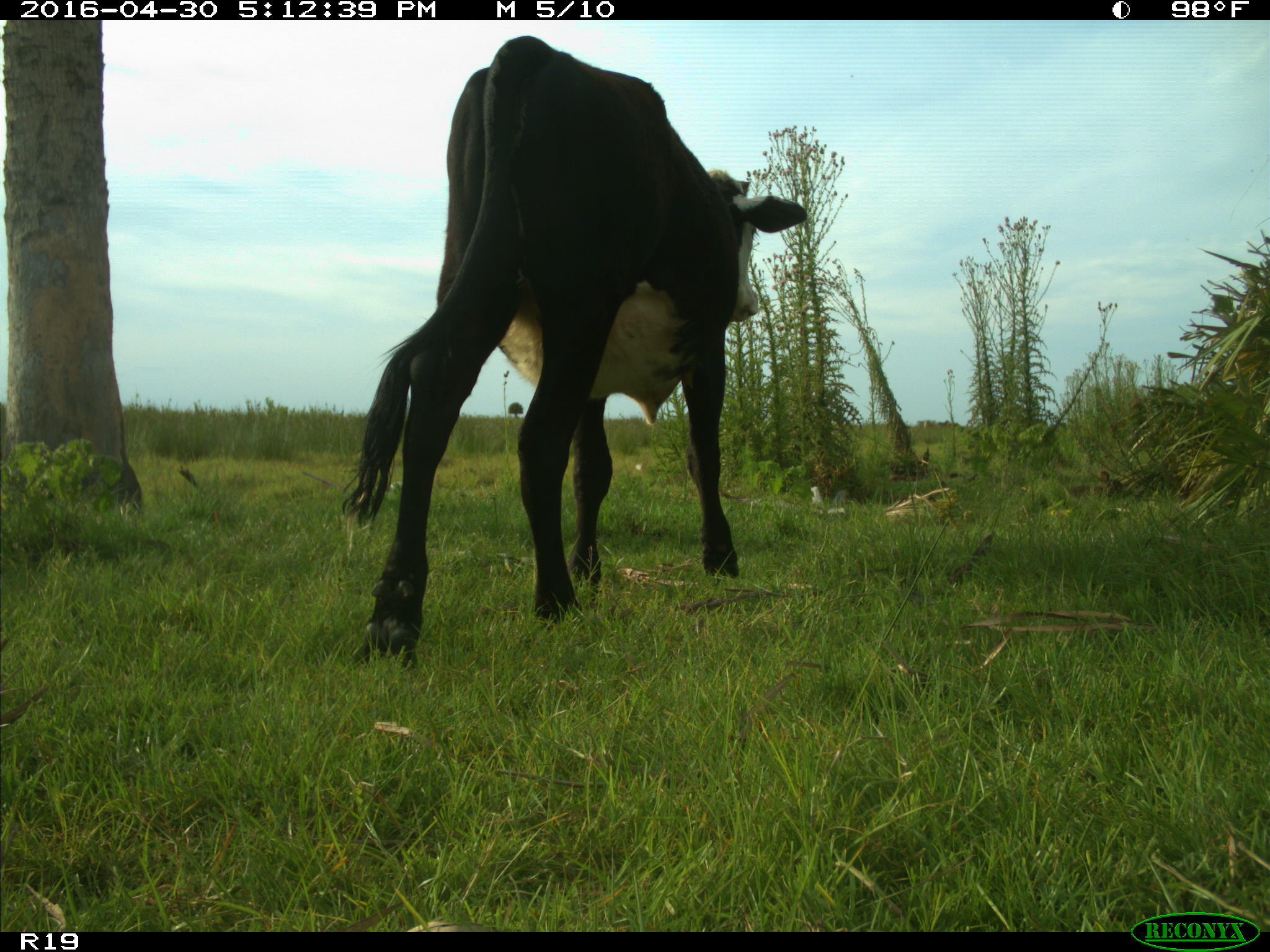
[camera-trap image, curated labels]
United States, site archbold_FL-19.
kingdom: Animalia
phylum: Chordata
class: Mammalia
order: Artiodactyla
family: Bovidae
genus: Bos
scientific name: Bos taurus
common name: domestic cow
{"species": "Bos taurus (domestic cow)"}